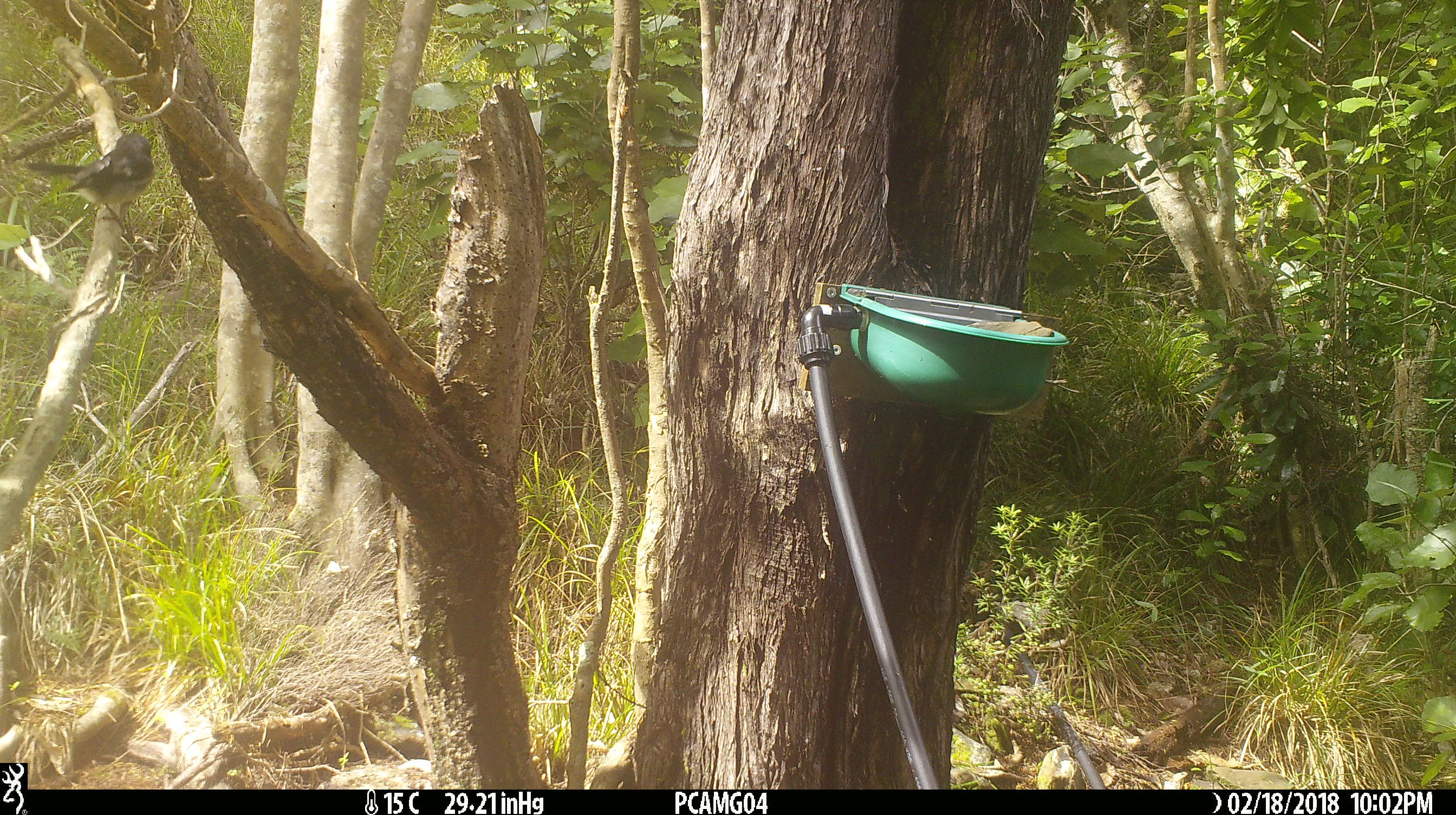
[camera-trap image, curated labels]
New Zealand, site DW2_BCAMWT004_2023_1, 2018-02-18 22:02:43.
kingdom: Animalia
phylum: Chordata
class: Aves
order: Passeriformes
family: Petroicidae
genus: Petroica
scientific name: Petroica macrocephala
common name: tomtit